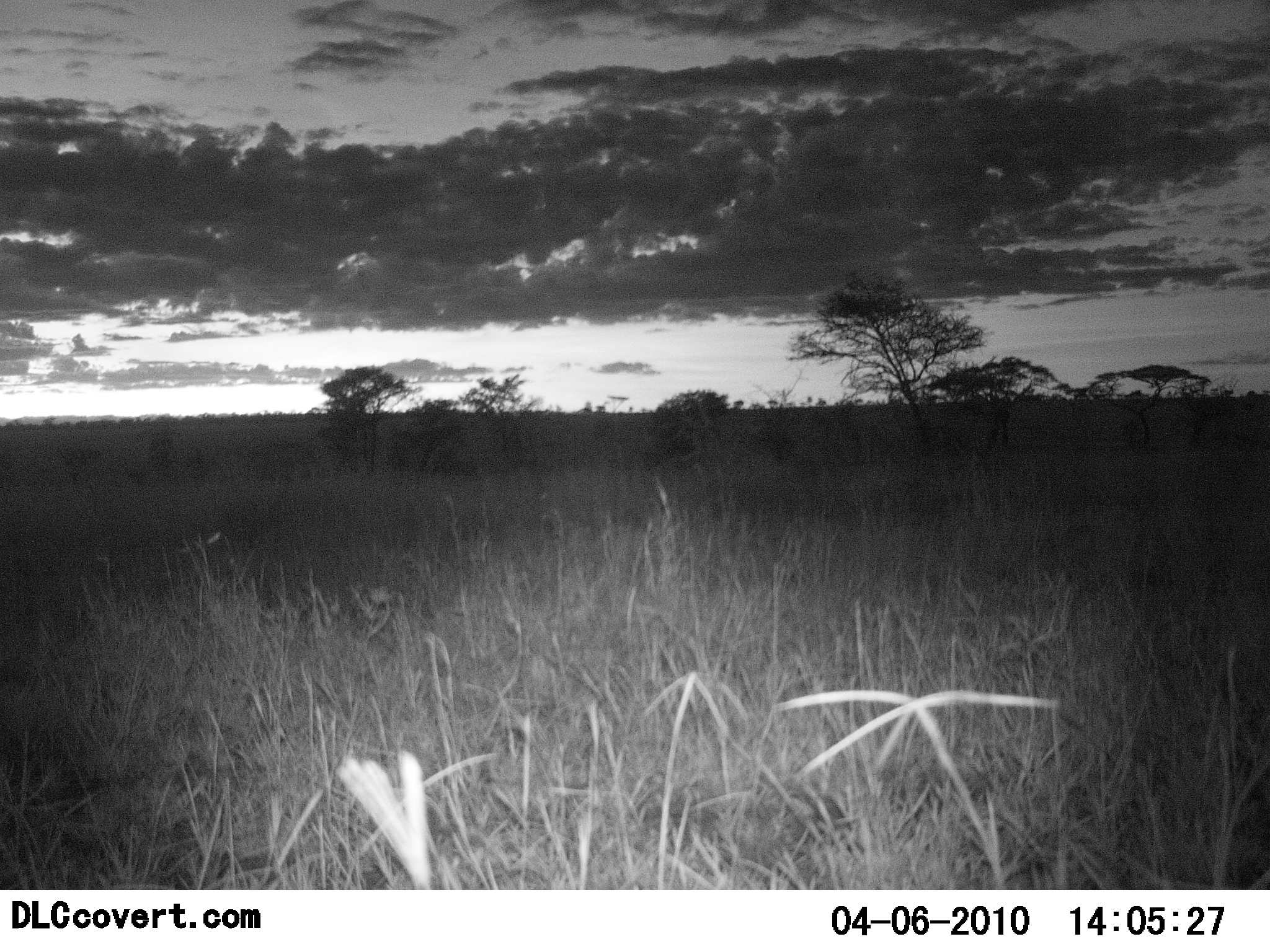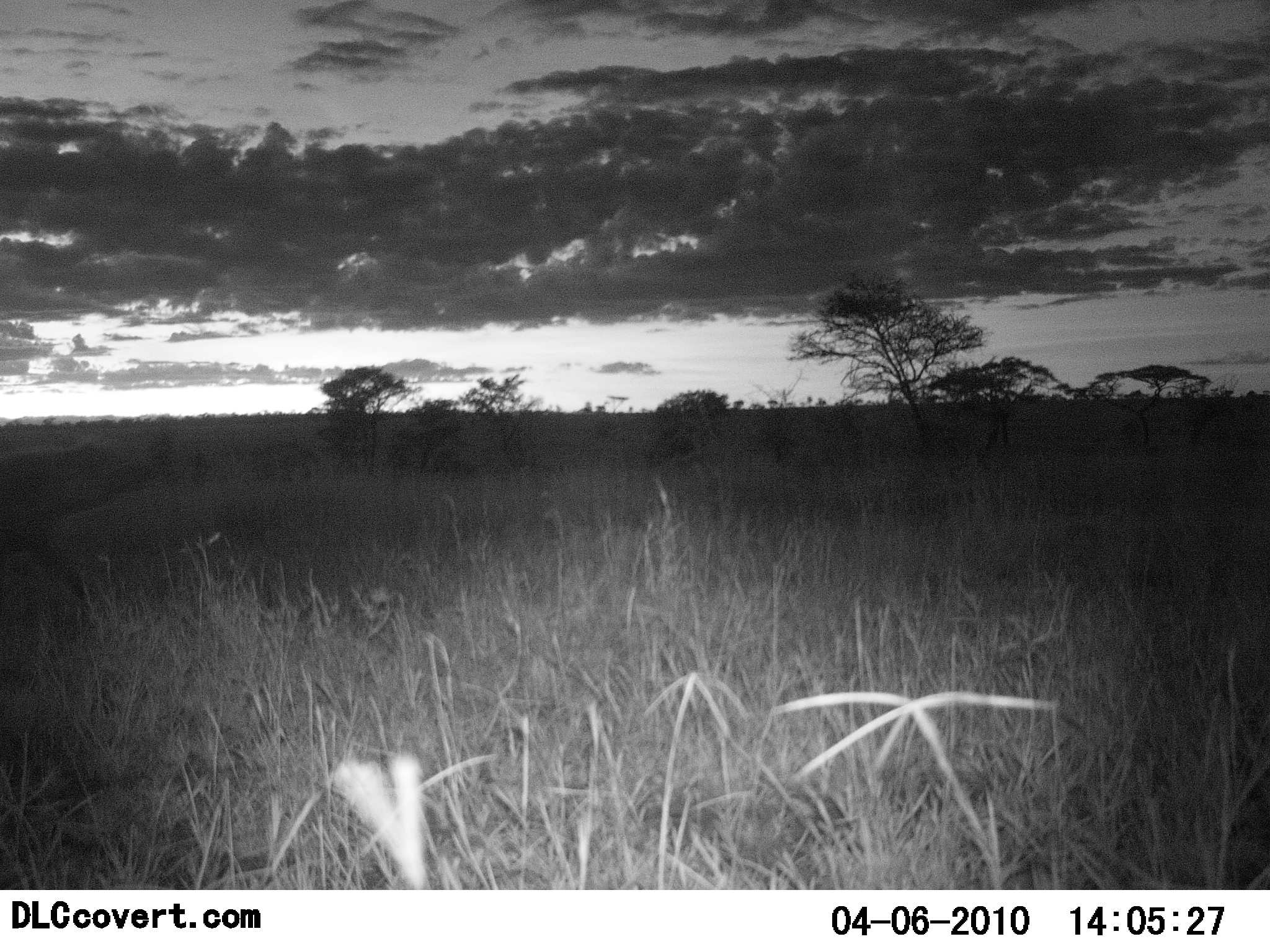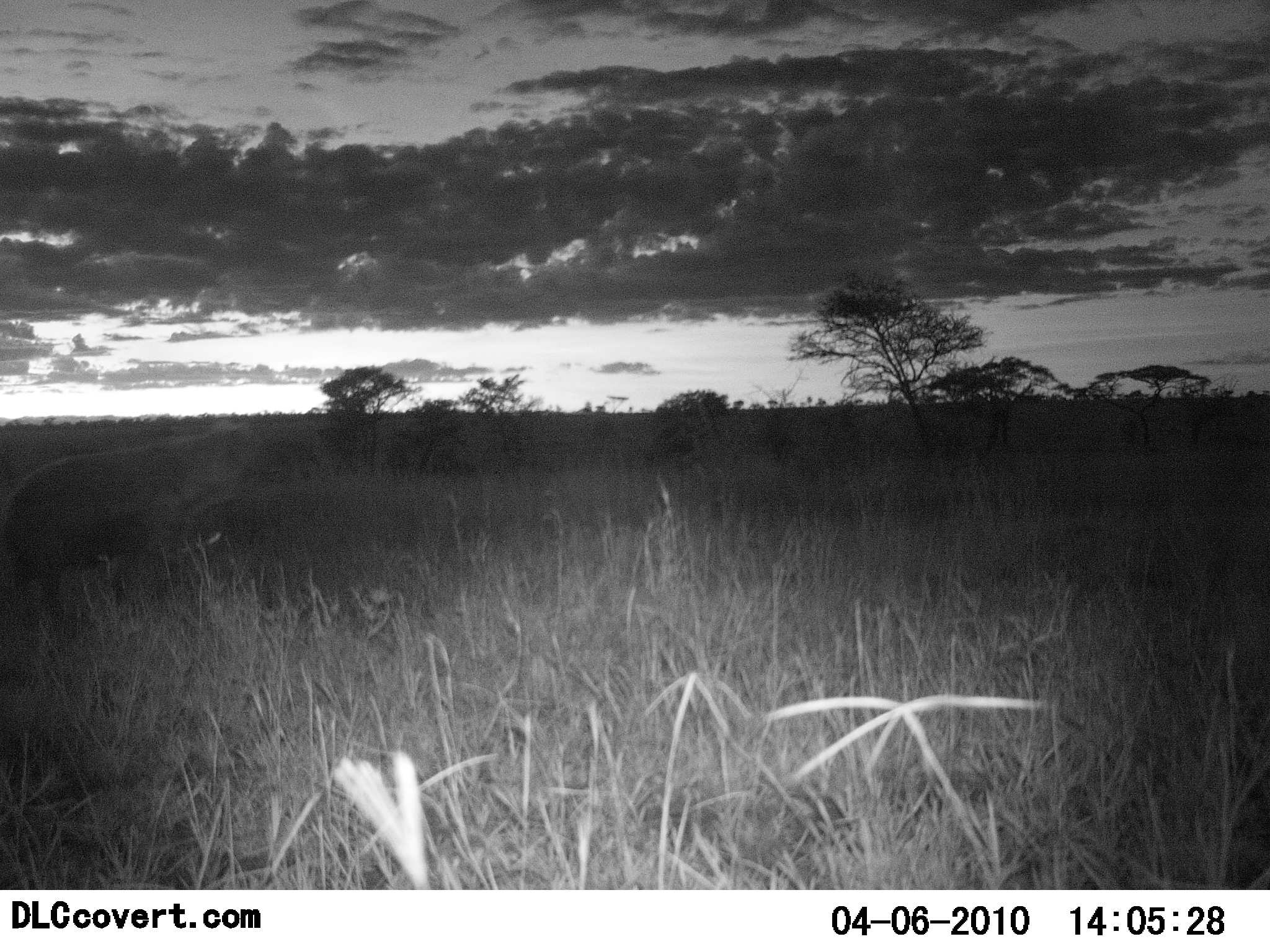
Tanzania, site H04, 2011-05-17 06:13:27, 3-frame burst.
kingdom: Animalia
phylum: Chordata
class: Mammalia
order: Carnivora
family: Hyaenidae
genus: Crocuta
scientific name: Crocuta crocuta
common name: spotted hyena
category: hyenaspotted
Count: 1.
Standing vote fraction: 0%.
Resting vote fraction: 0%.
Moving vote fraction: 100%.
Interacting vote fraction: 0%.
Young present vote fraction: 0%.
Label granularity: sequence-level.